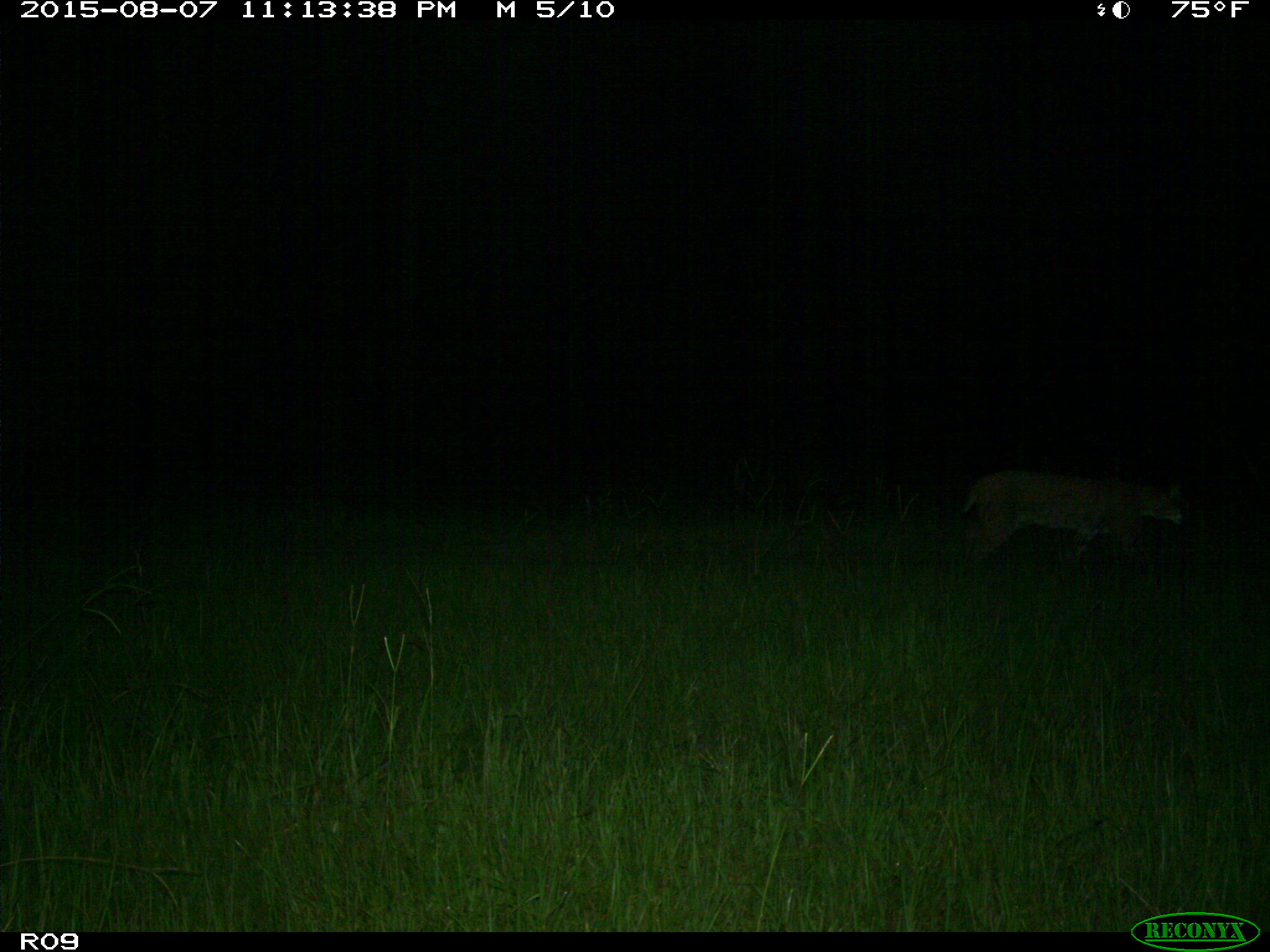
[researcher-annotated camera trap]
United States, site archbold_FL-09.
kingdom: Animalia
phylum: Chordata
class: Mammalia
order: Carnivora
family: Felidae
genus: Lynx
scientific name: Lynx rufus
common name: bobcat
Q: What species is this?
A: Lynx rufus (bobcat).